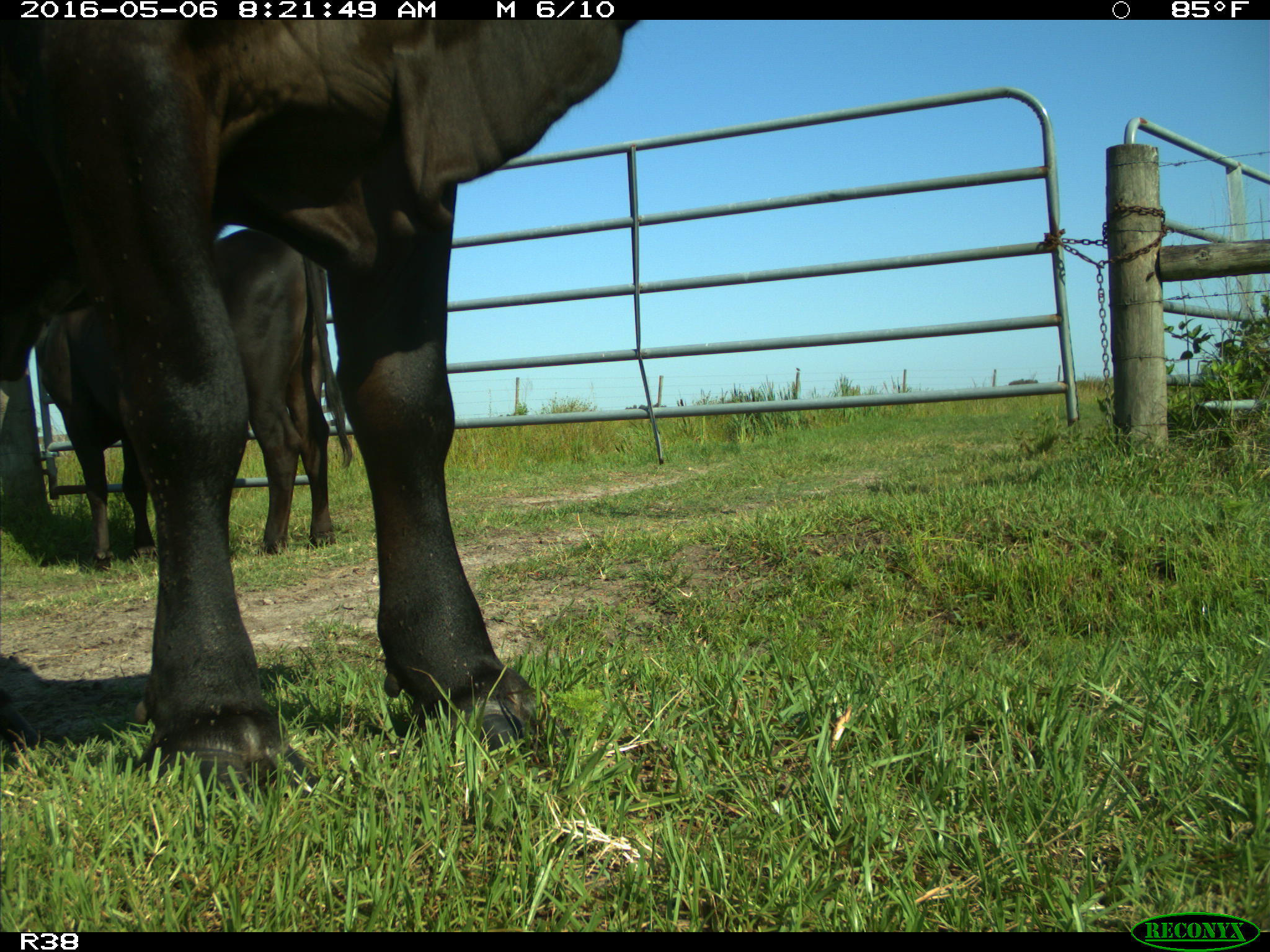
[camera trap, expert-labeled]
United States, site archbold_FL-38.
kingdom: Animalia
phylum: Chordata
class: Mammalia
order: Artiodactyla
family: Bovidae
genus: Bos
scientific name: Bos taurus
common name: domestic cow